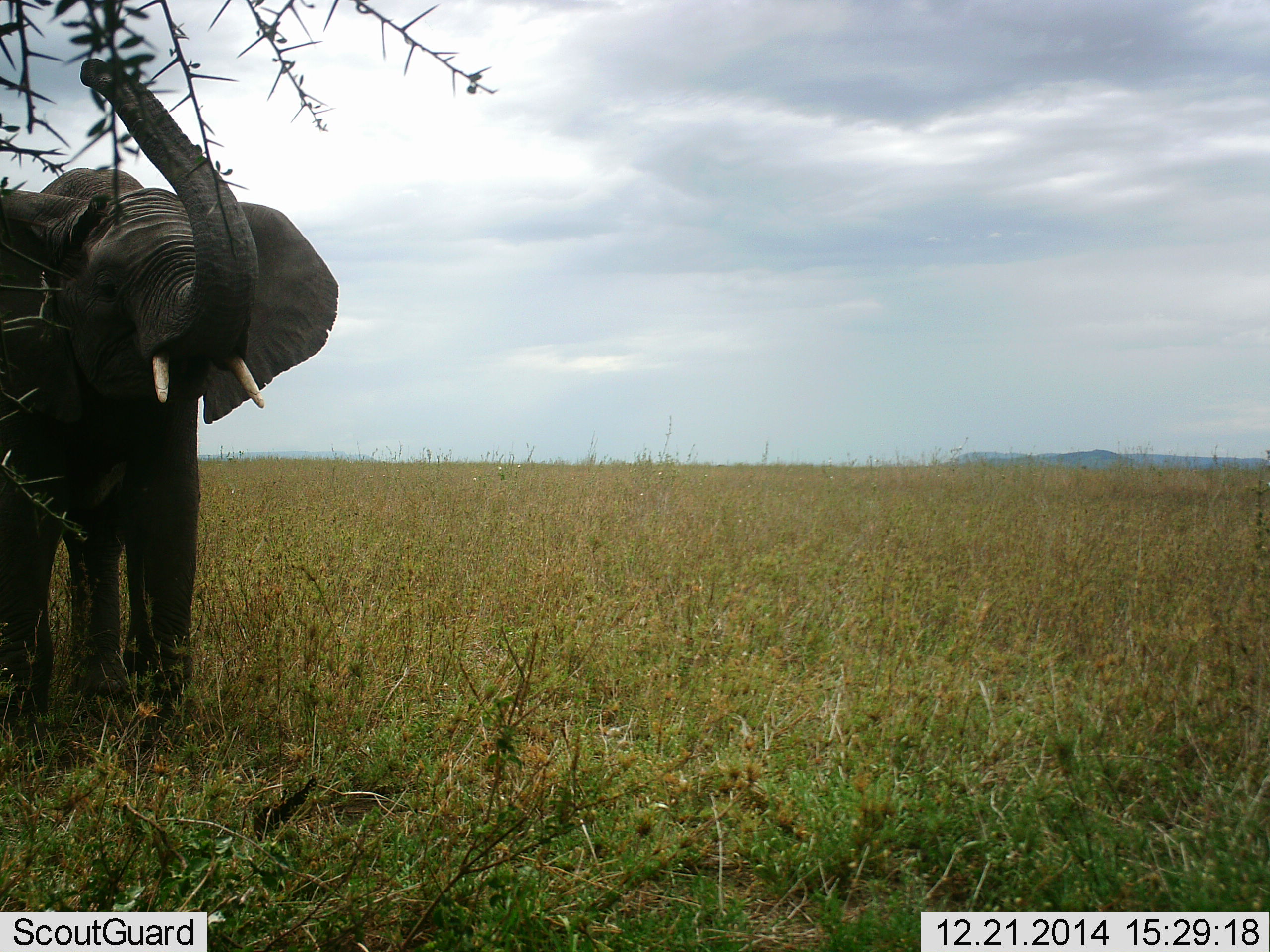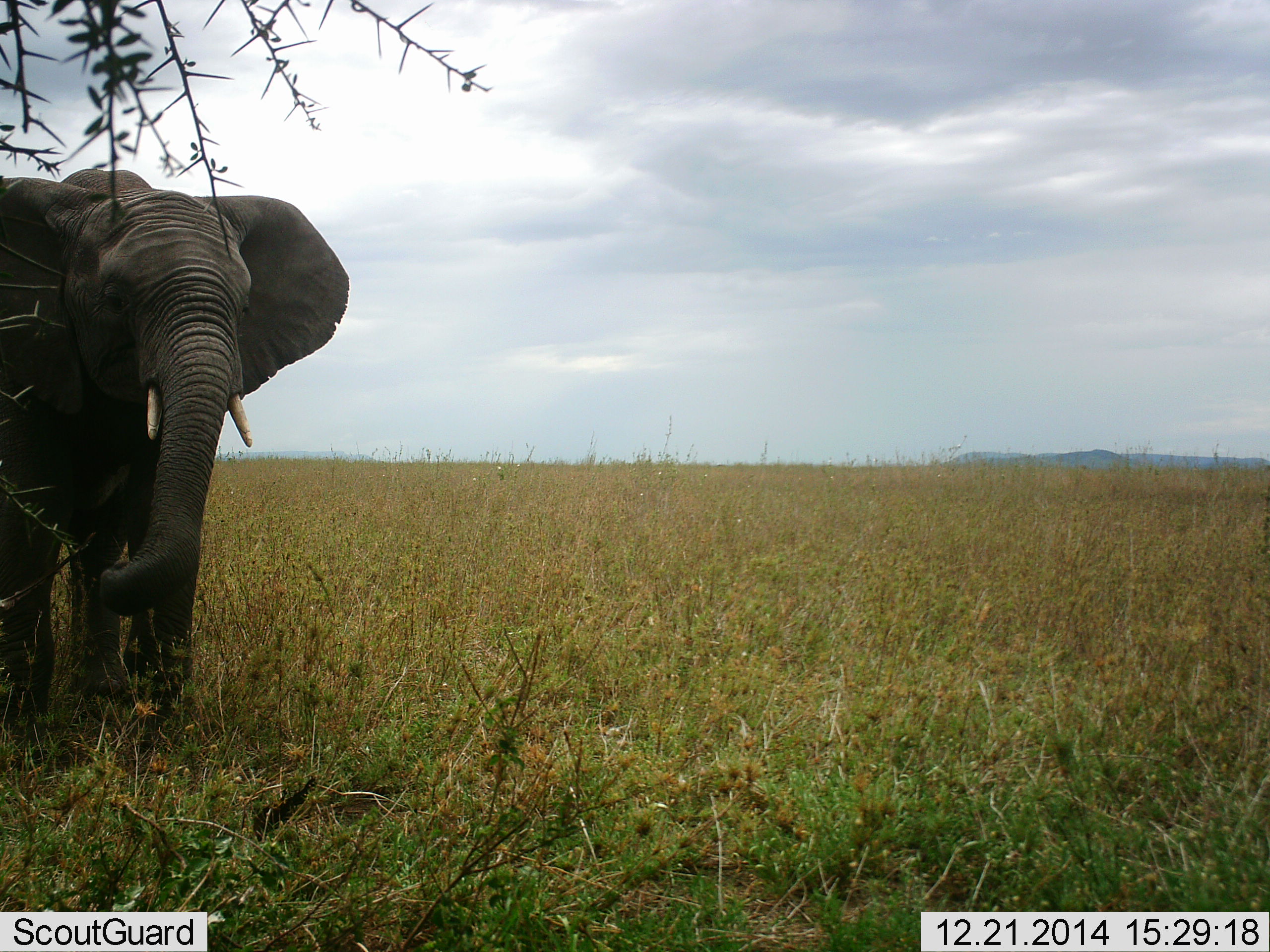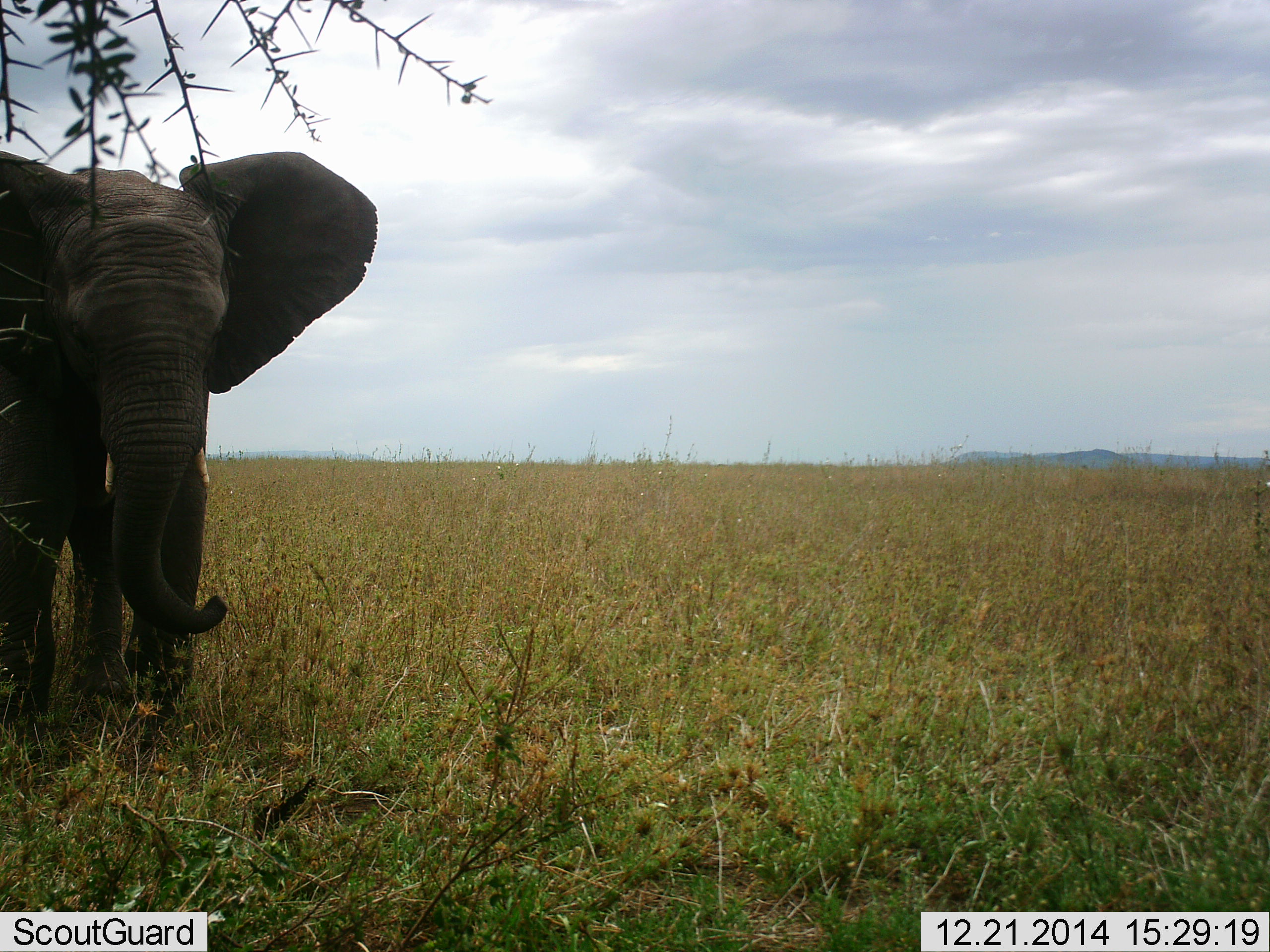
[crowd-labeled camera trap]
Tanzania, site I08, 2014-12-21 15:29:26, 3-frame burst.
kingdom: Animalia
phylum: Chordata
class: Mammalia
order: Proboscidea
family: Elephantidae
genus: Loxodonta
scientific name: Loxodonta africana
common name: african bush elephant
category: elephant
Elephant (african bush elephant) (Loxodonta africana), count 1. Behavior (volunteer vote fractions): standing 60%, resting 0%, moving 20%, interacting 10%. Young present (vote fraction): 0%. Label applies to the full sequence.